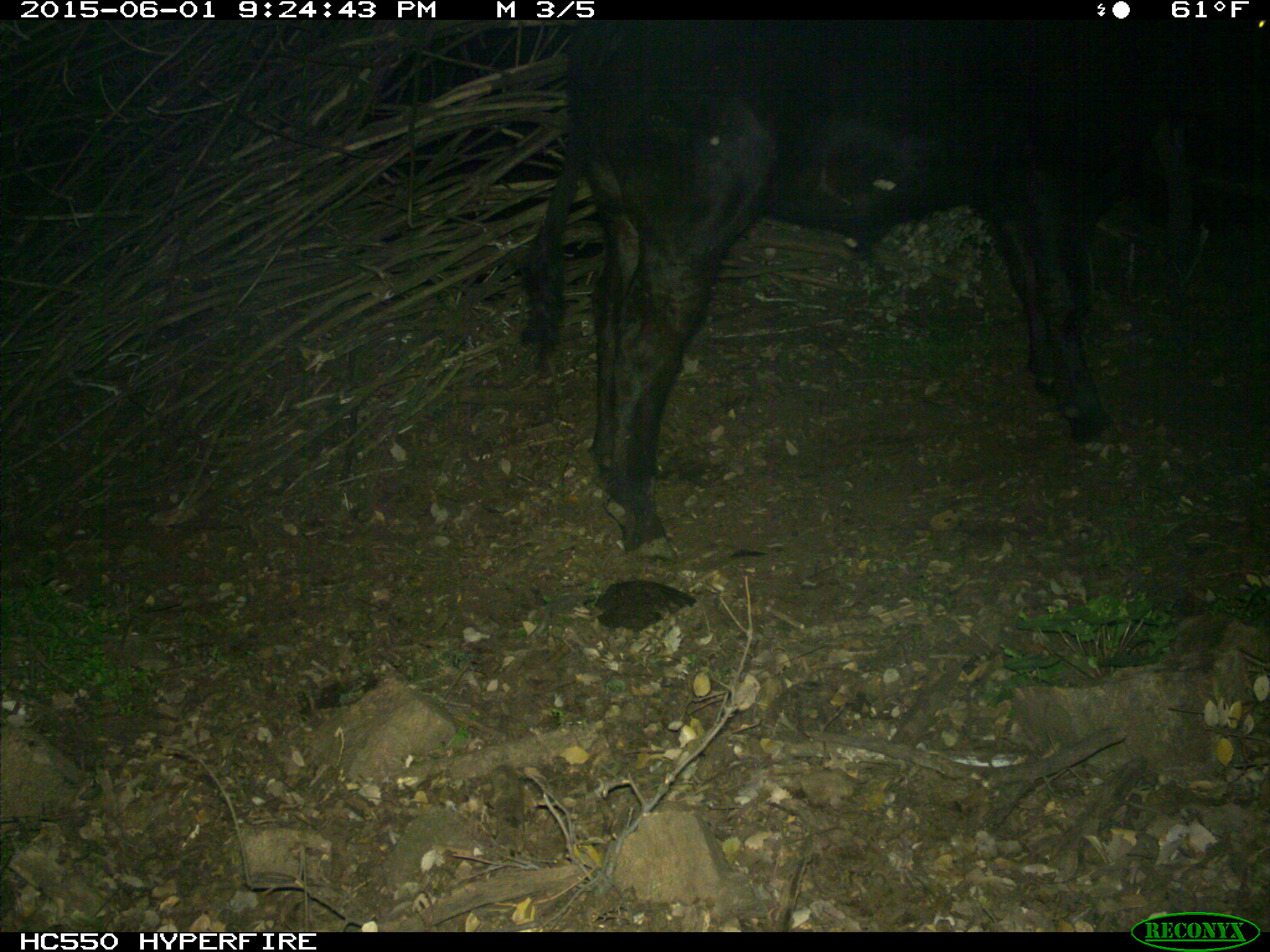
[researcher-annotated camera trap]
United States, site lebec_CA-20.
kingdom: Animalia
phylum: Chordata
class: Mammalia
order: Artiodactyla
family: Bovidae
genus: Bos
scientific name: Bos taurus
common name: domestic cow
Bos taurus (domestic cow).